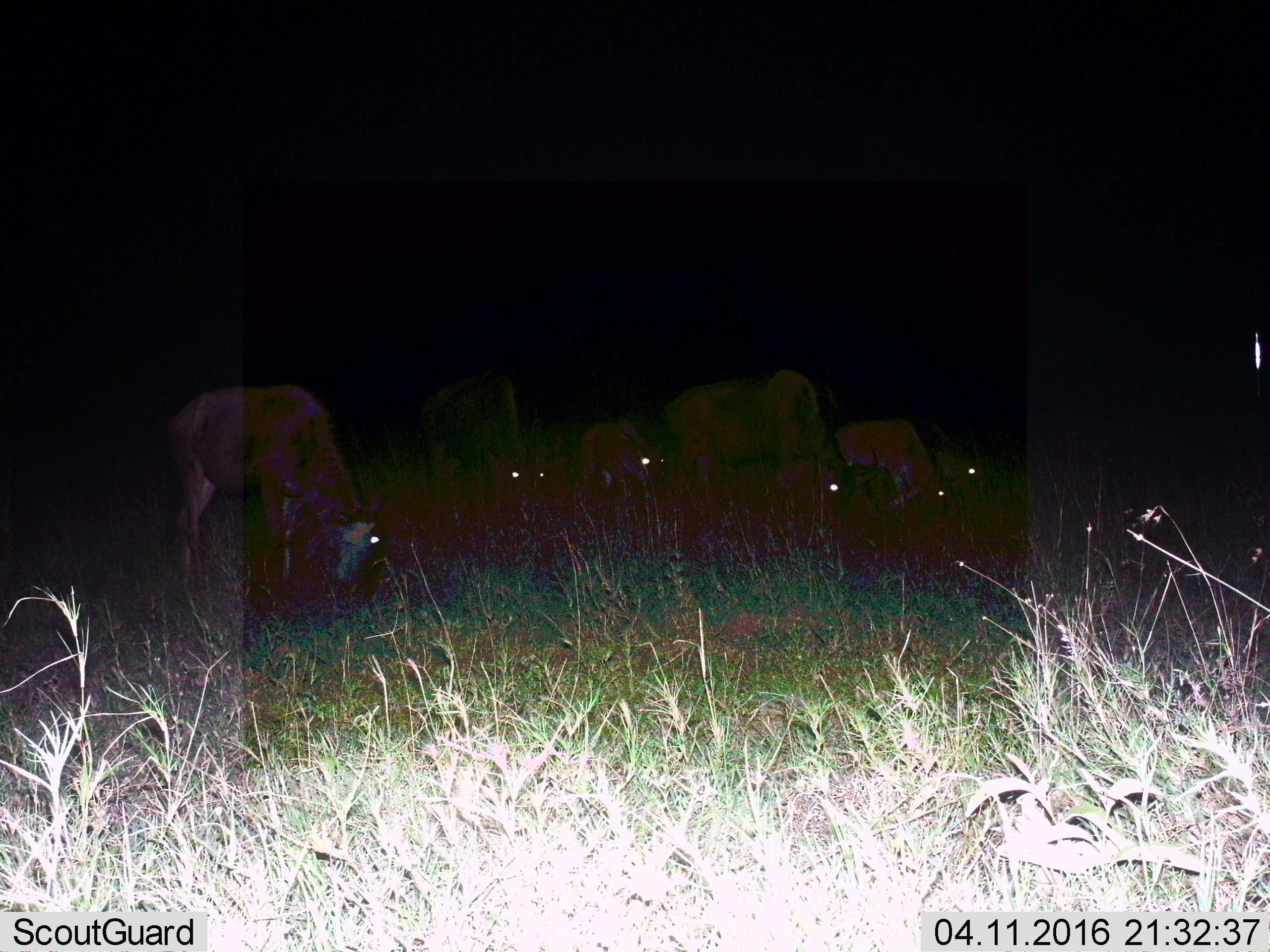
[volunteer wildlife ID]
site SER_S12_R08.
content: unidentified animal